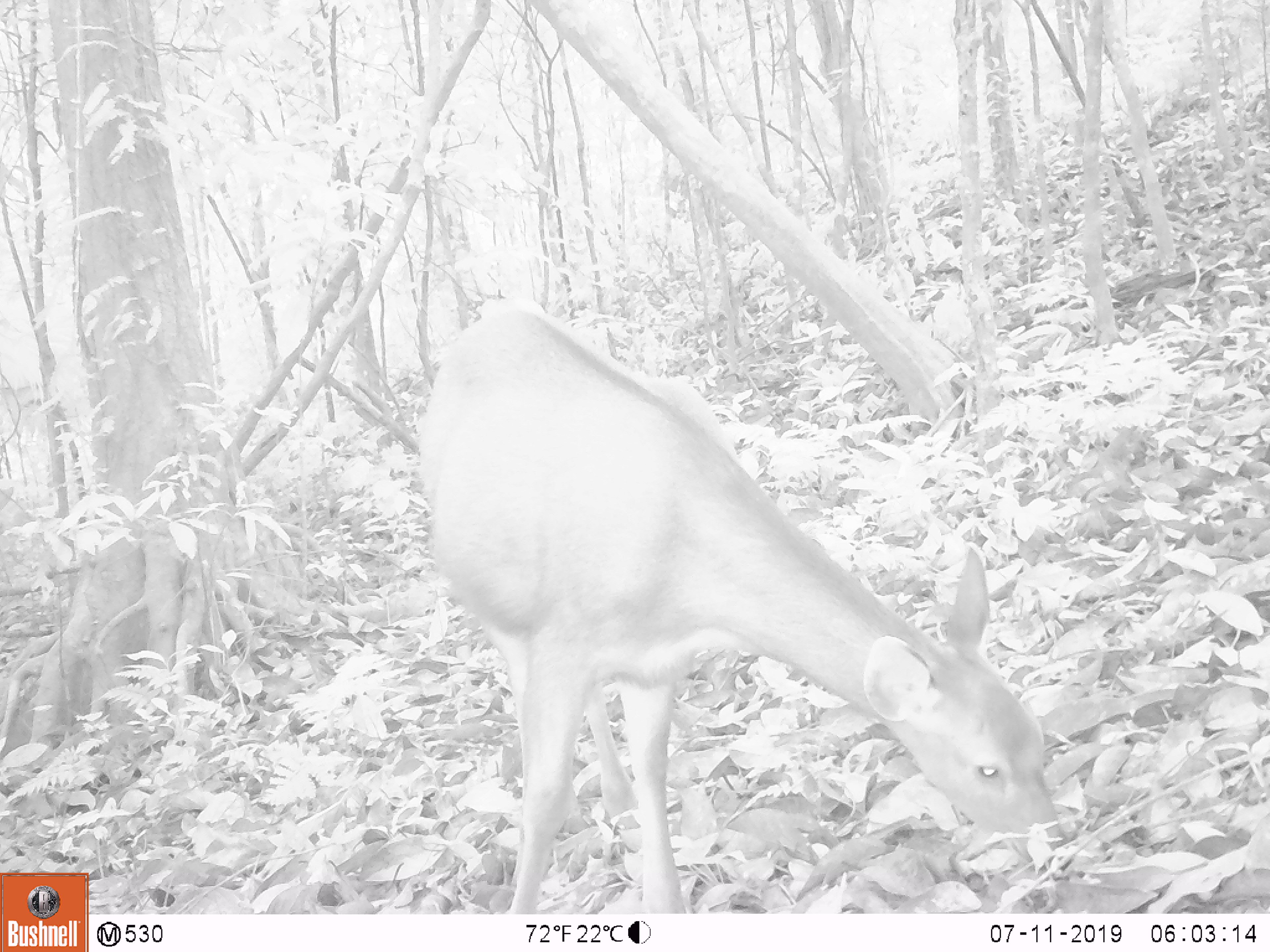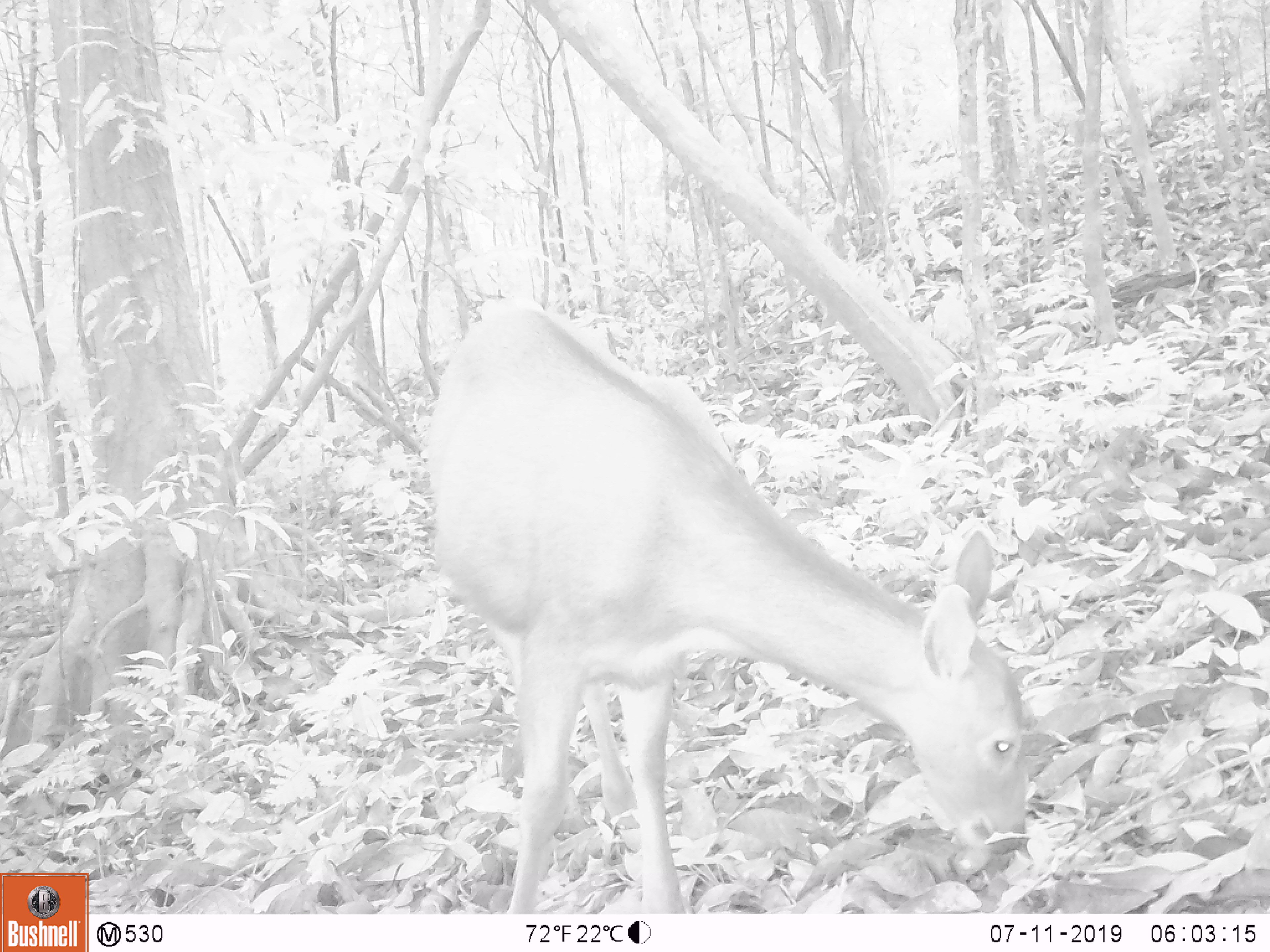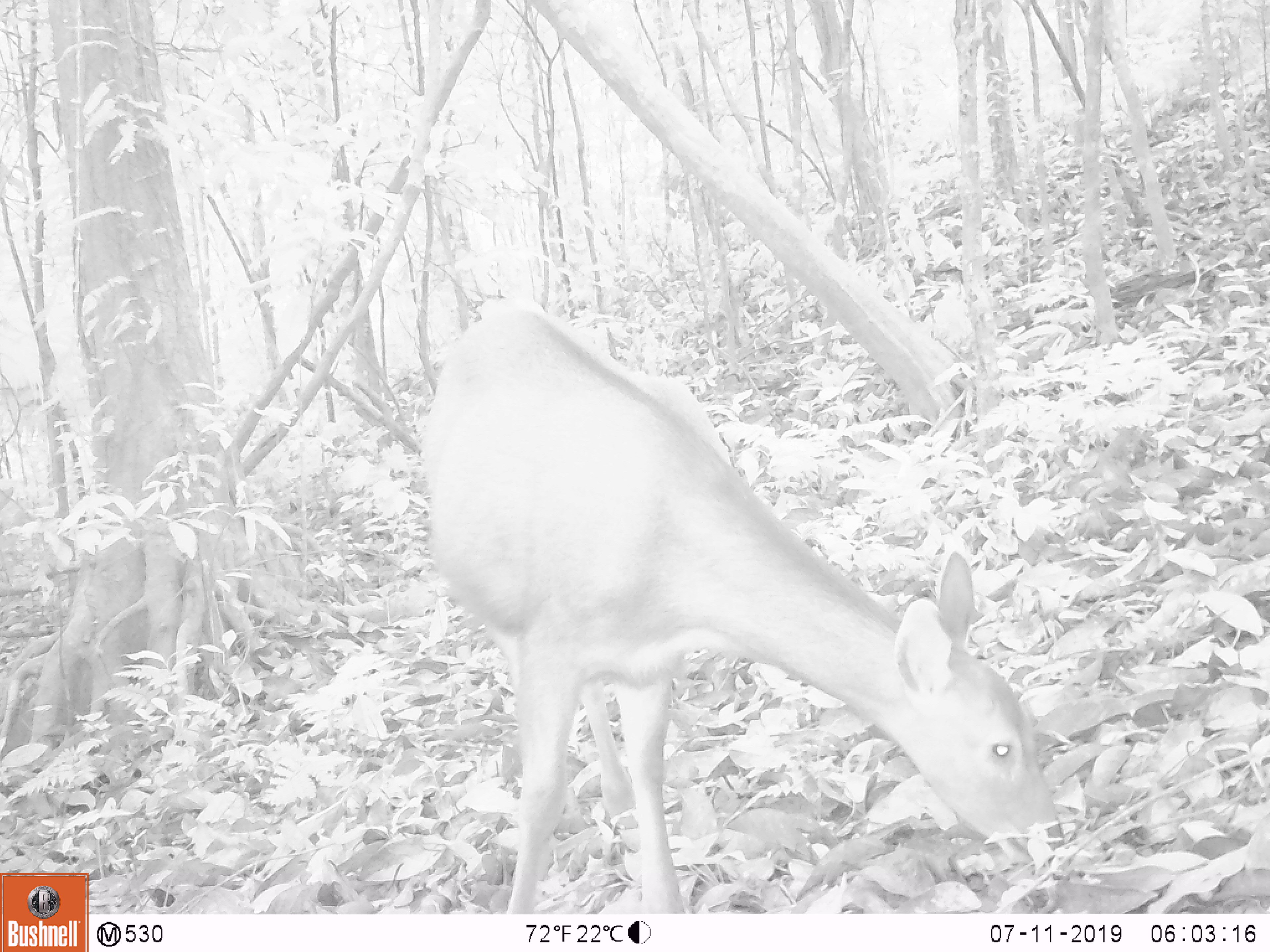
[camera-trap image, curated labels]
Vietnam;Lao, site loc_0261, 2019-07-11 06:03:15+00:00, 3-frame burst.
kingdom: Animalia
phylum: Chordata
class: Mammalia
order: Artiodactyla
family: Cervidae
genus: Rusa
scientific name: Rusa unicolor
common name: sambar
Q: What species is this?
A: Sambar (Rusa unicolor).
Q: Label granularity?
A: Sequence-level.